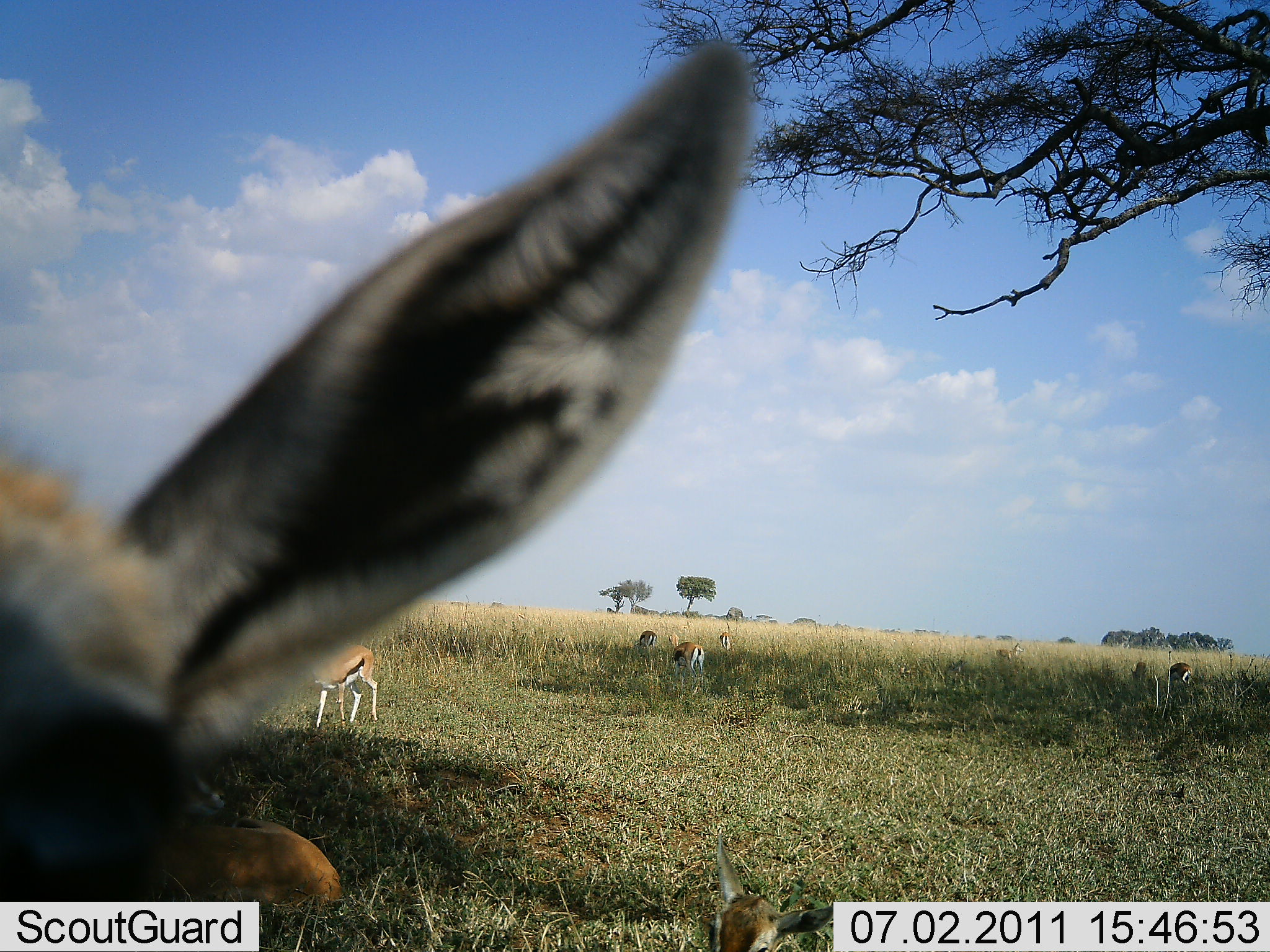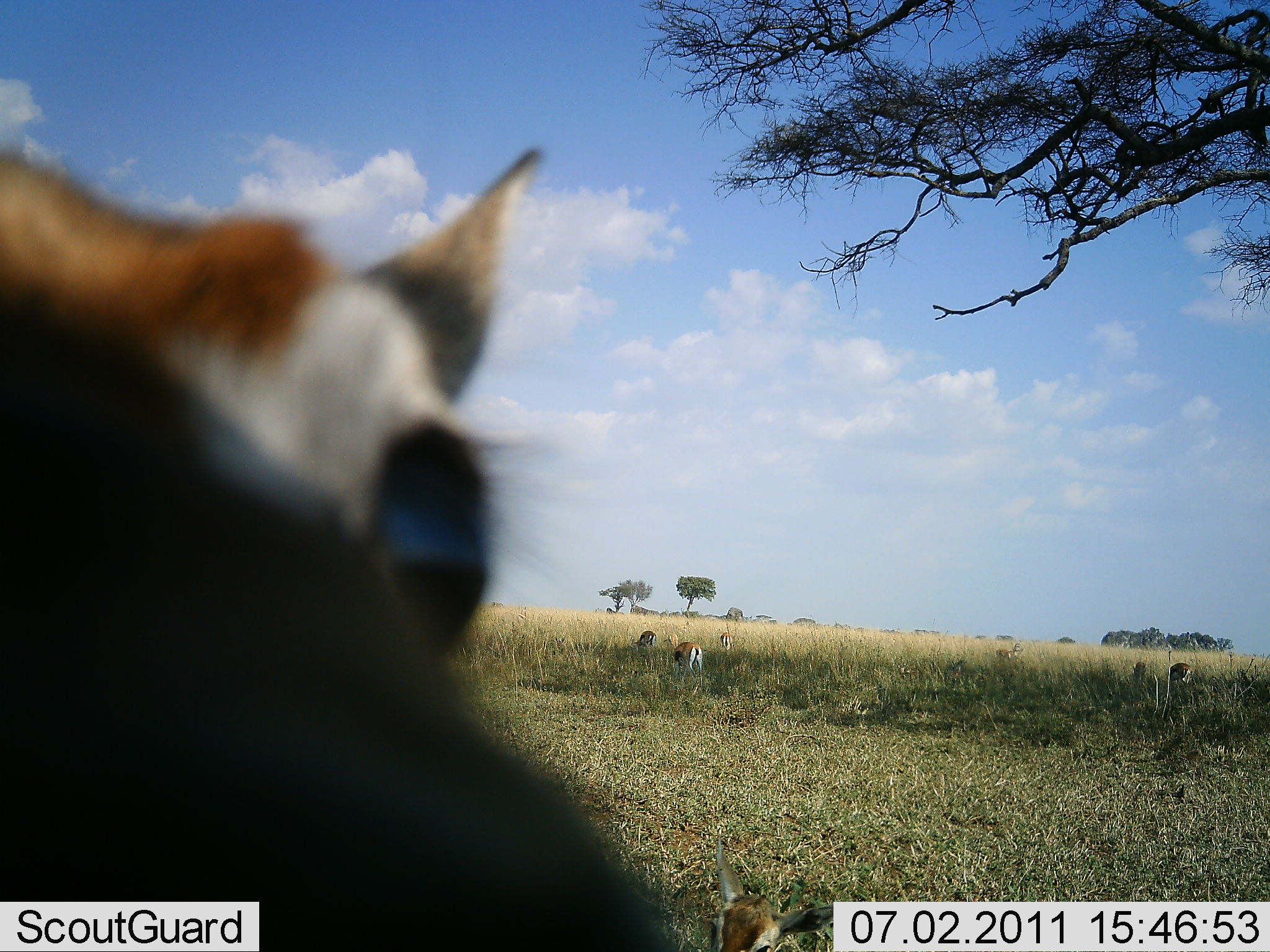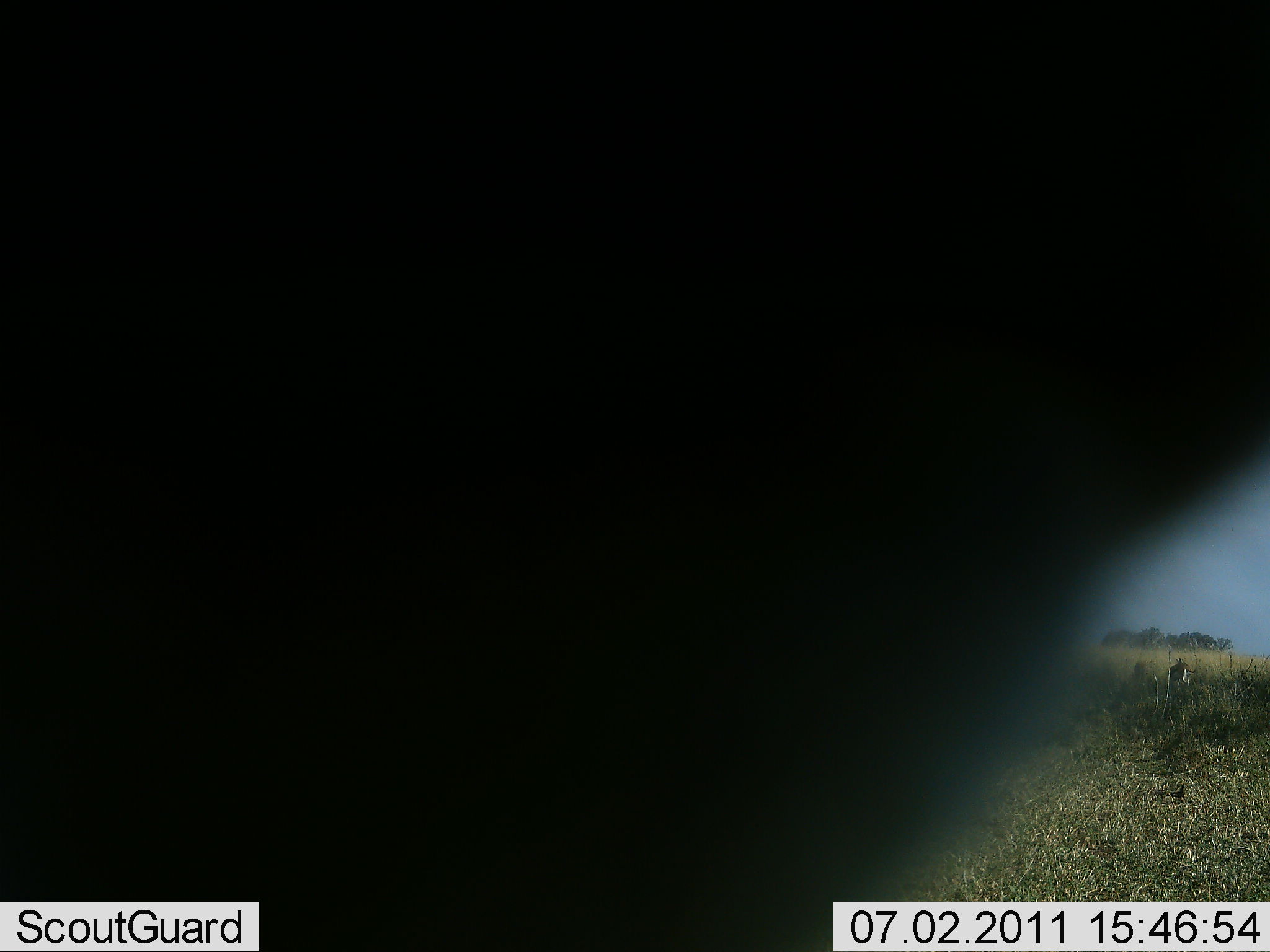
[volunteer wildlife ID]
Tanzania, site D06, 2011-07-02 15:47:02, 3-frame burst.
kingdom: Animalia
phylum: Chordata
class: Mammalia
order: Artiodactyla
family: Bovidae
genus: Eudorcas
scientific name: Eudorcas thomsonii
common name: thomson's gazelle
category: gazellethomsons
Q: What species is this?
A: Gazellethomsons (thomson's gazelle) (Eudorcas thomsonii).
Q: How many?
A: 7.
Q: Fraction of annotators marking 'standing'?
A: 55%.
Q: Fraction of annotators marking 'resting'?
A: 0%.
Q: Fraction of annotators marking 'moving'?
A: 9%.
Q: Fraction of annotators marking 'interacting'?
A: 0%.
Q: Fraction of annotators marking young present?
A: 0%.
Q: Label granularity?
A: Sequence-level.